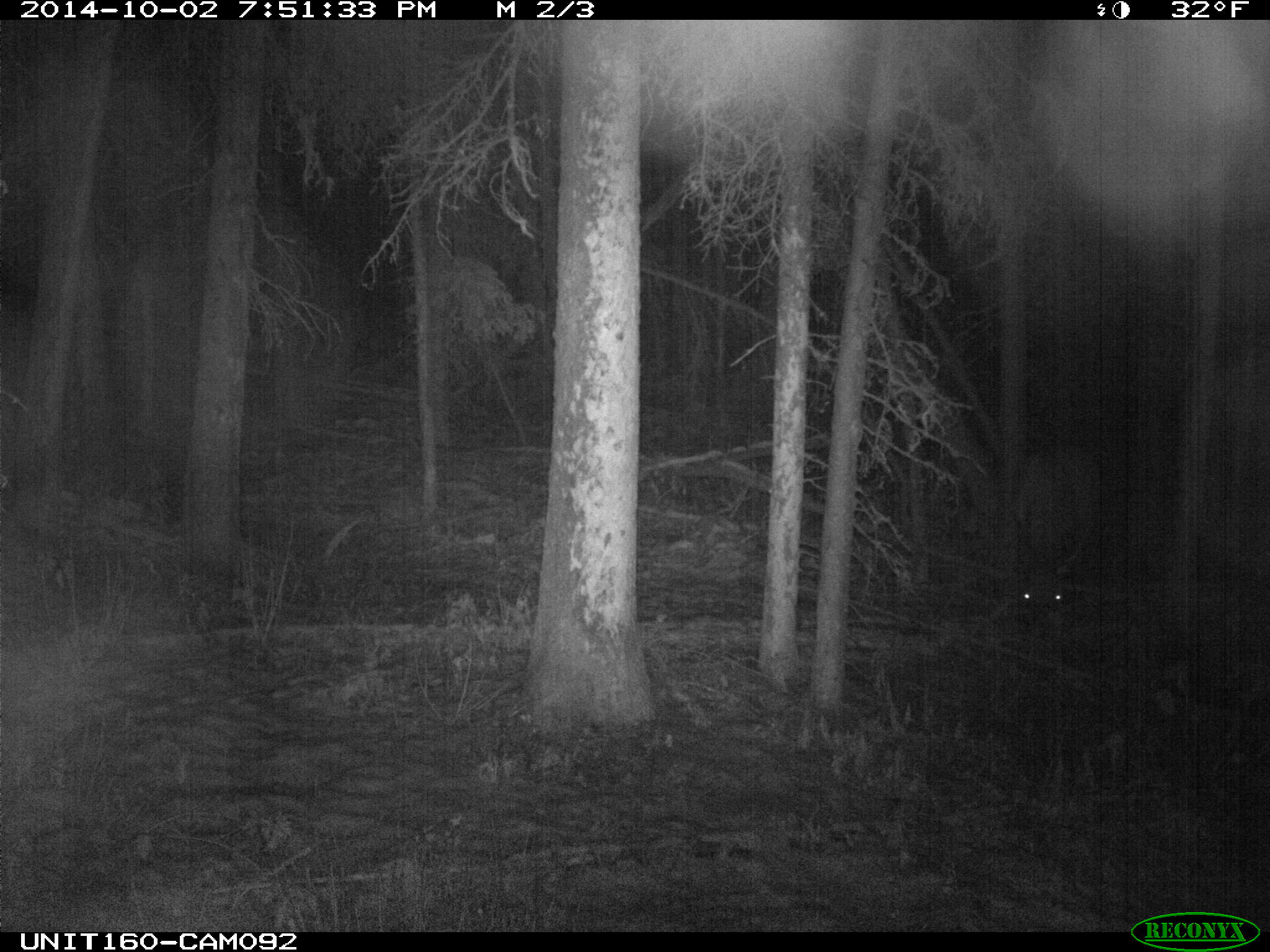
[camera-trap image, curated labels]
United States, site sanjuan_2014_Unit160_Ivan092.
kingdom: Animalia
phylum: Chordata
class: Mammalia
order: Artiodactyla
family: Cervidae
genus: Cervus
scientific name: Cervus elaphus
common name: red deer